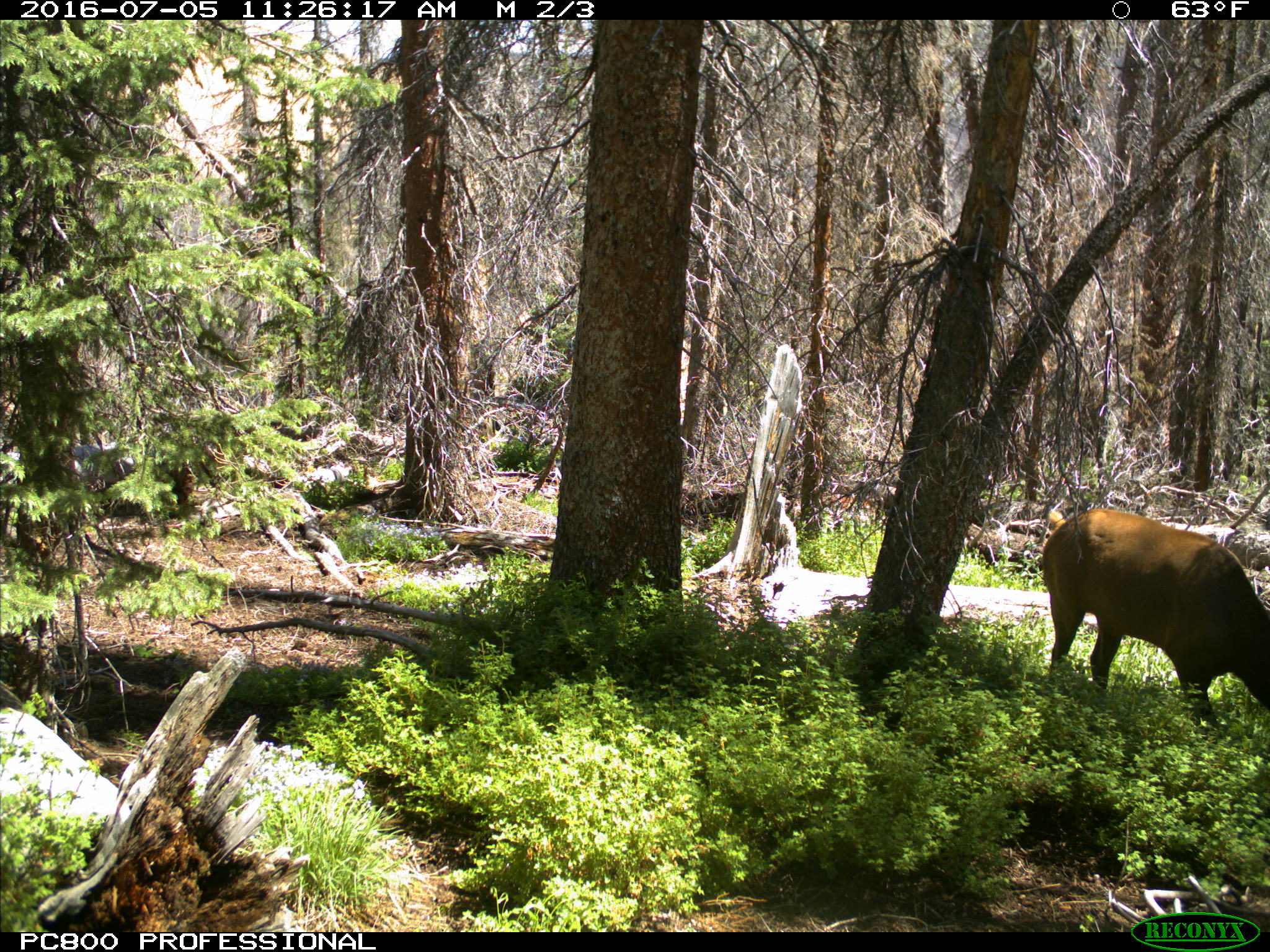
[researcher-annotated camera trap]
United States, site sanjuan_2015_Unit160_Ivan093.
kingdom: Animalia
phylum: Chordata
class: Mammalia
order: Artiodactyla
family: Cervidae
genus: Cervus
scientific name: Cervus elaphus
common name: red deer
Cervus elaphus (red deer).